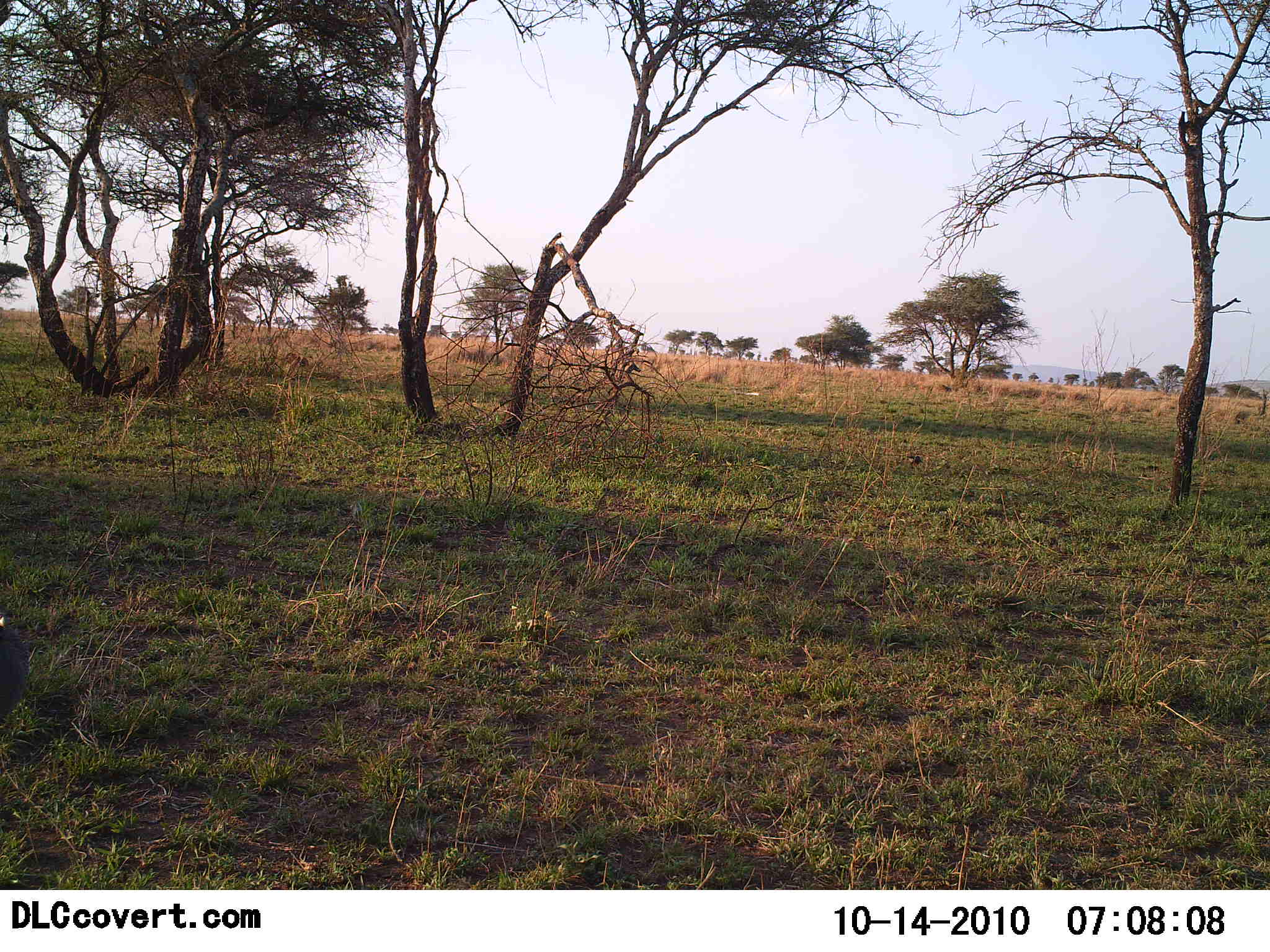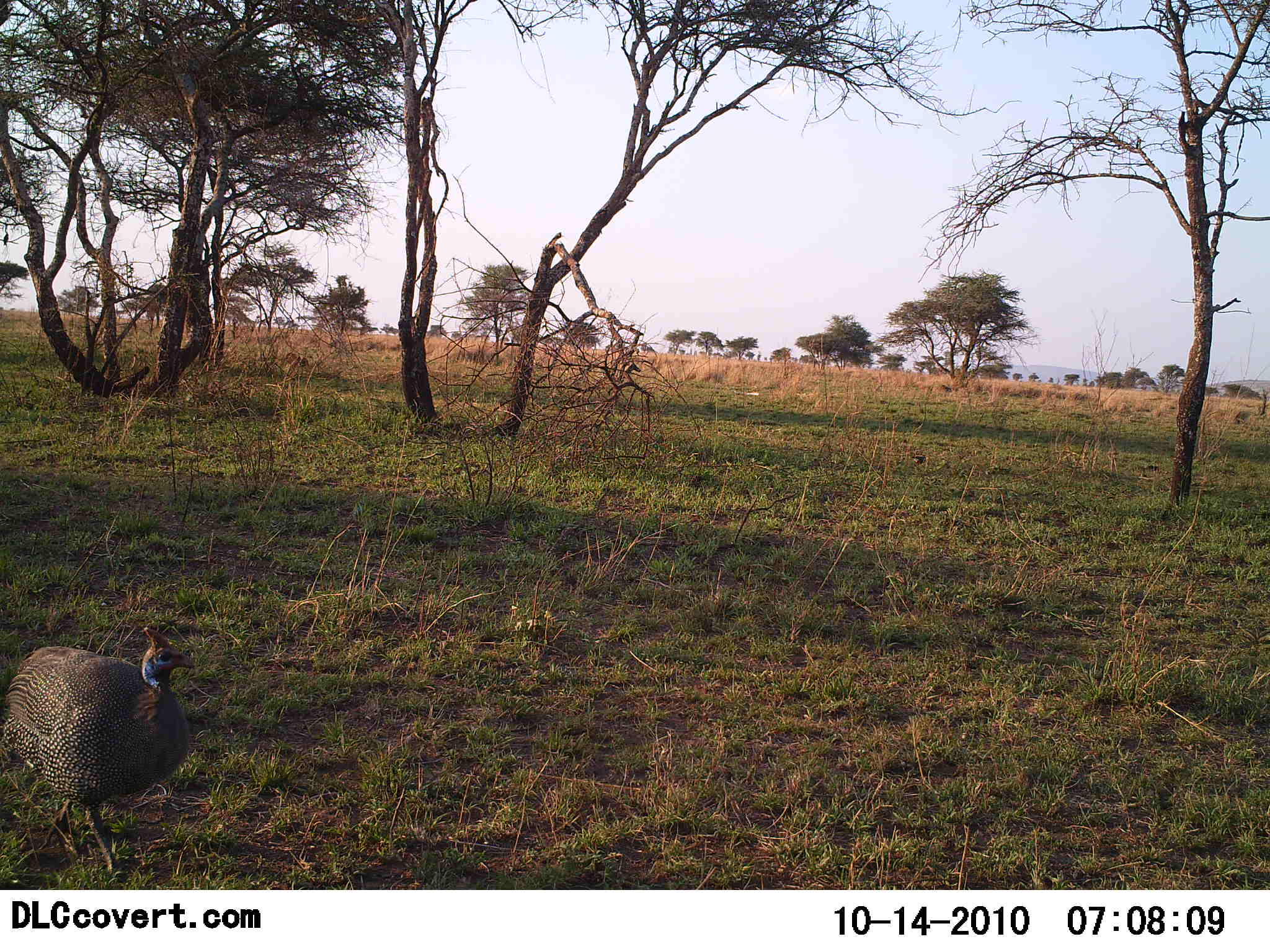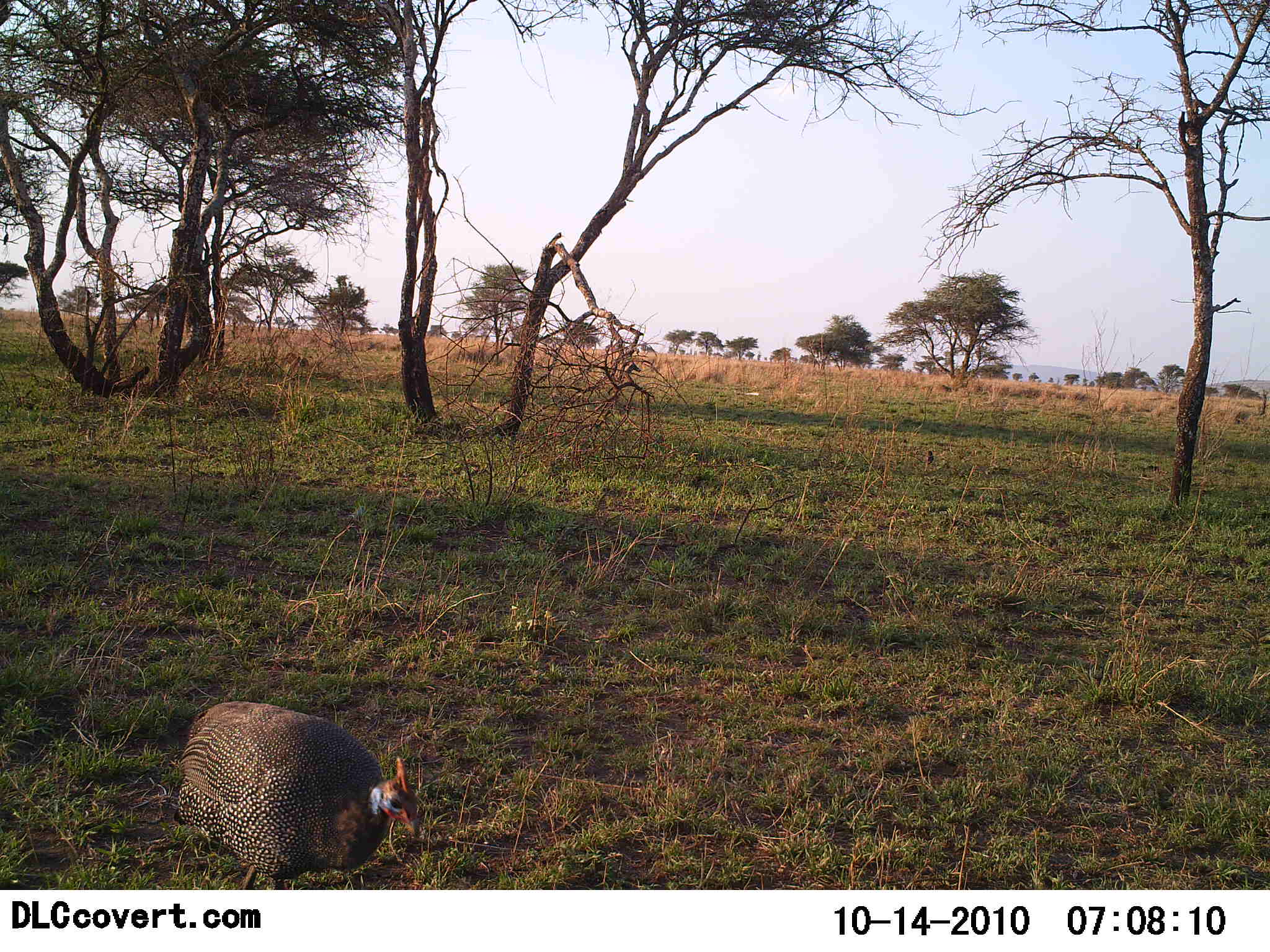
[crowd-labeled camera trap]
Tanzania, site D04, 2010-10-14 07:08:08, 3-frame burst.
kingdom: Animalia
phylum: Chordata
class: Aves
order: Galliformes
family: Numididae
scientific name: Numididae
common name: guinea fowl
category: guineafowl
Guineafowl (guinea fowl) (Numididae), count 1. Behavior (volunteer vote fractions): standing 12%, resting 0%, moving 94%, interacting 0%. Young present (vote fraction): 0%. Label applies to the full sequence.